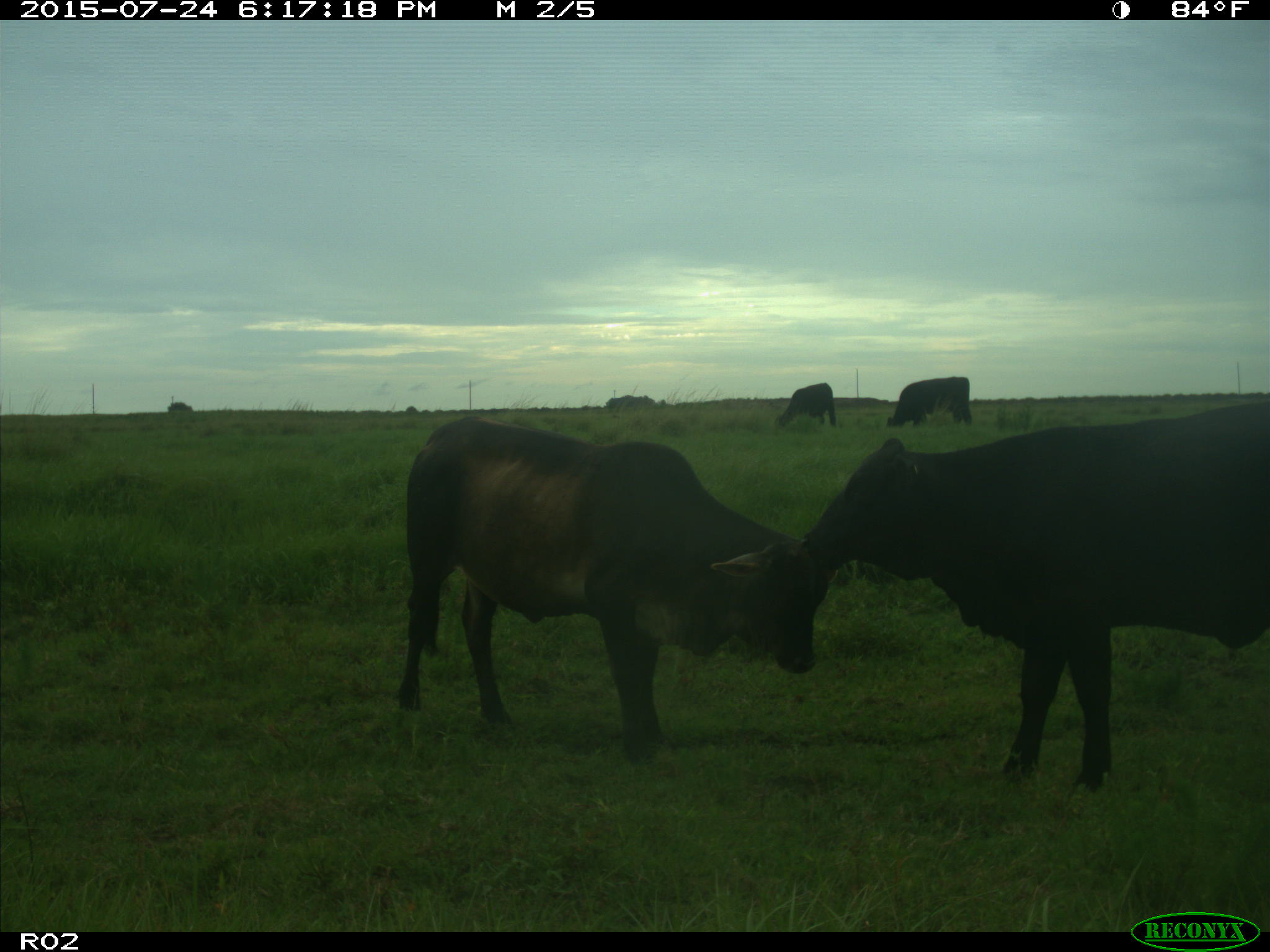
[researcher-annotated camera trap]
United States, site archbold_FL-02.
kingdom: Animalia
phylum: Chordata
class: Mammalia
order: Artiodactyla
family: Bovidae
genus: Bos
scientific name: Bos taurus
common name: domestic cow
Bos taurus (domestic cow).